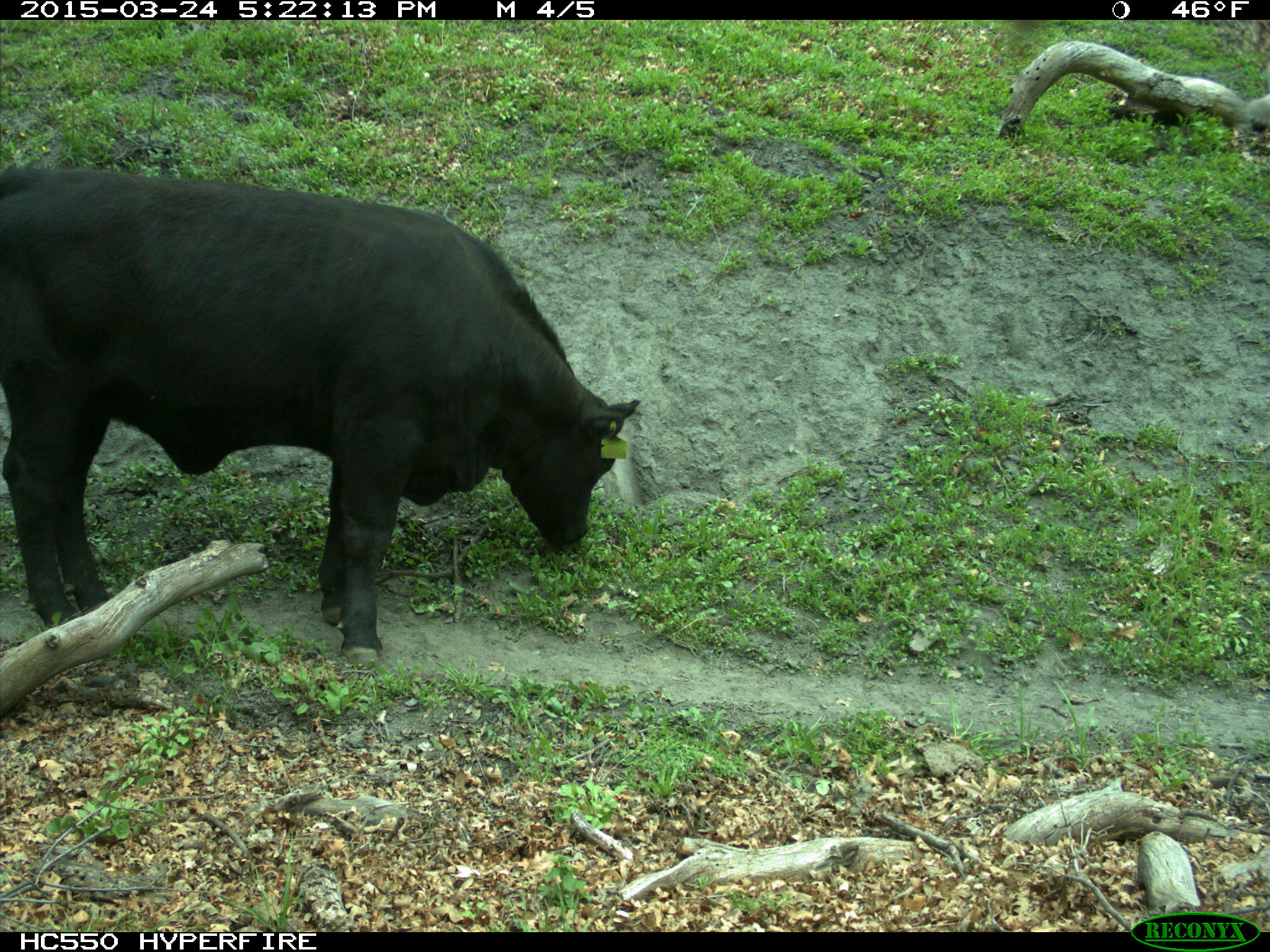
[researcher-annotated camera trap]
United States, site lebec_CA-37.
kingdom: Animalia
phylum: Chordata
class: Mammalia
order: Artiodactyla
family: Bovidae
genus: Bos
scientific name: Bos taurus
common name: domestic cow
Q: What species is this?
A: Bos taurus (domestic cow).